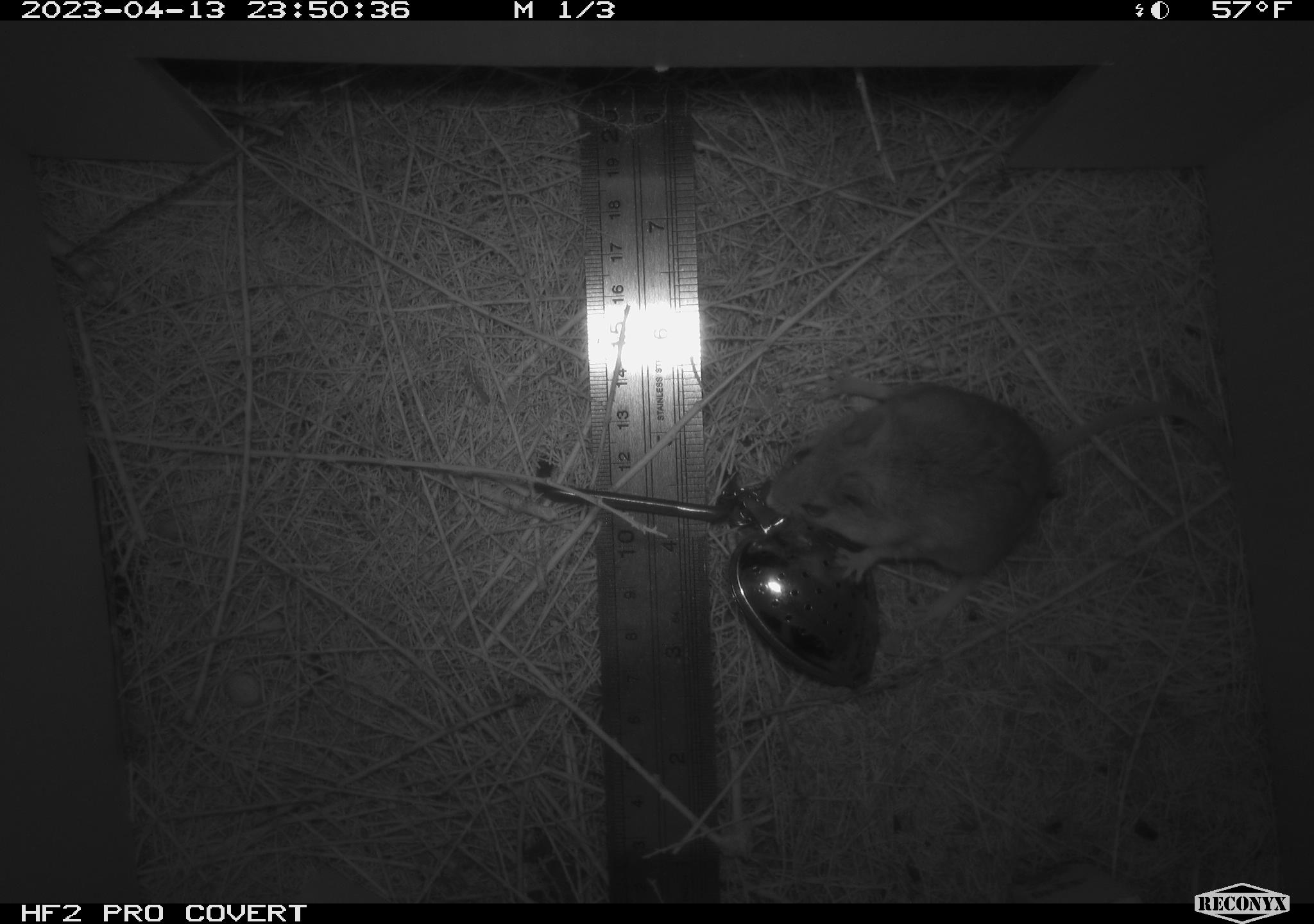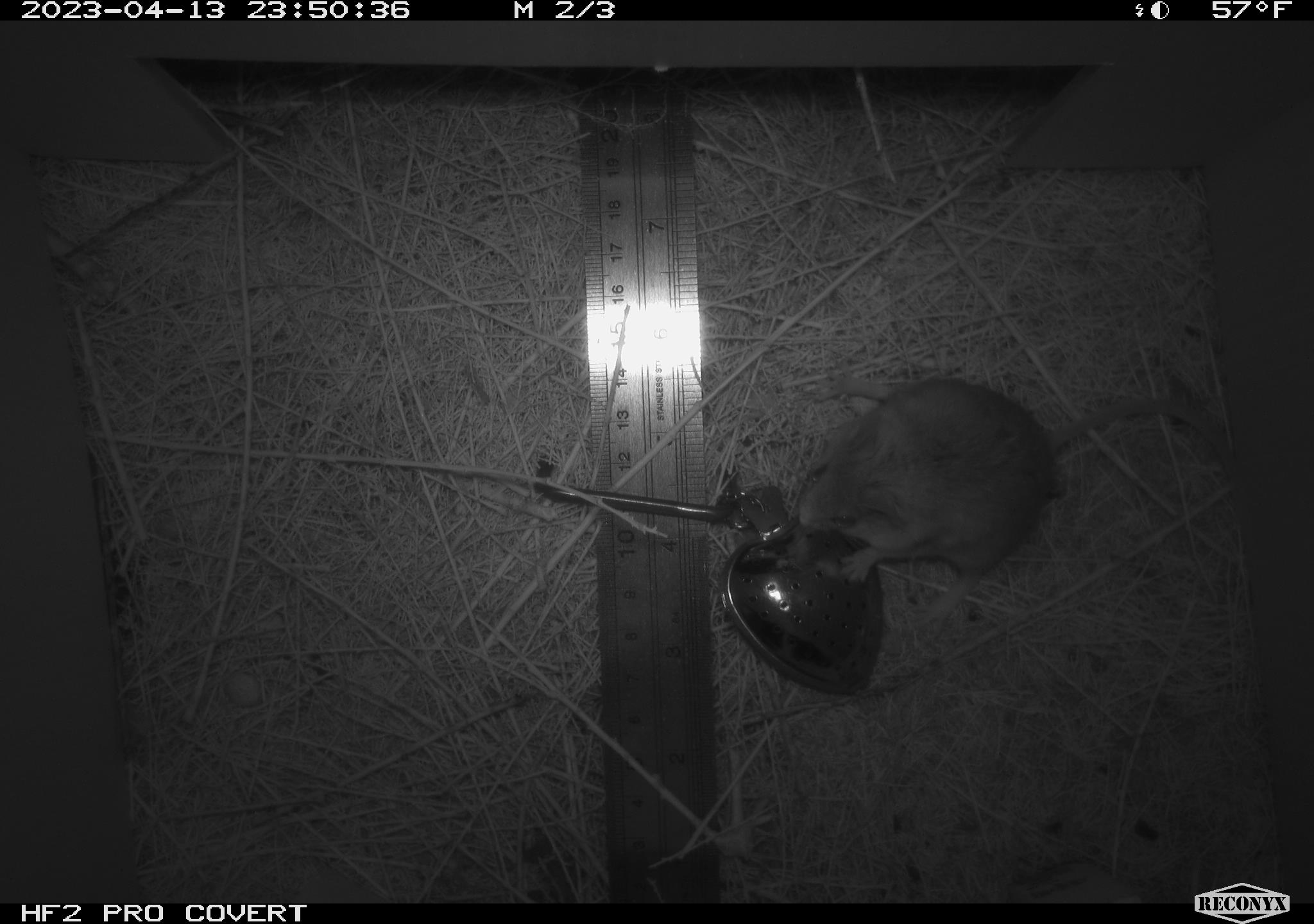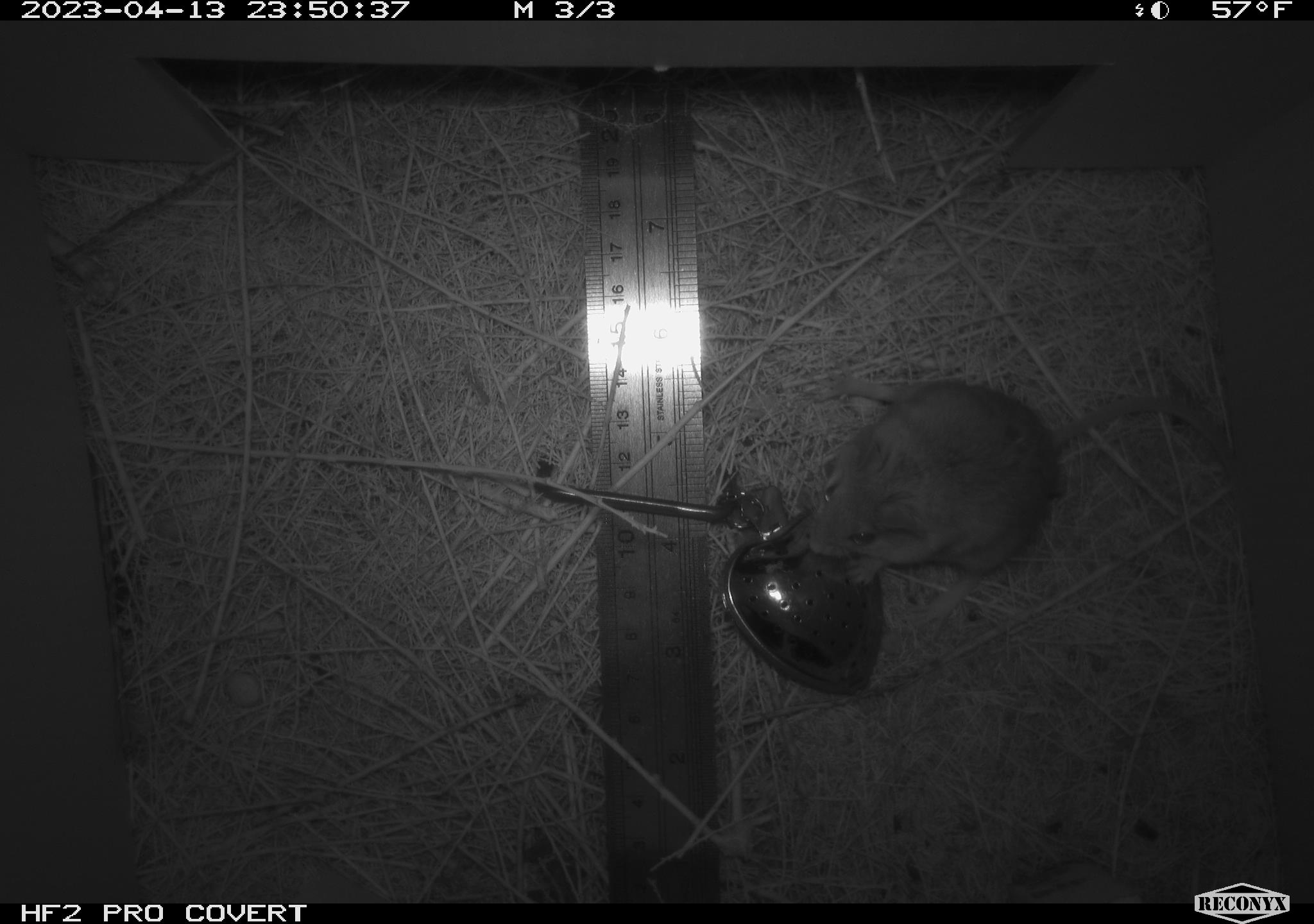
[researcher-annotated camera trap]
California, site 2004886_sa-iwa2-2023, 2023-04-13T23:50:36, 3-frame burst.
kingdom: Animalia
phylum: Chordata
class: Mammalia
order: Rodentia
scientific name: Rodentia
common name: mouse species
Mouse species (Rodentia).